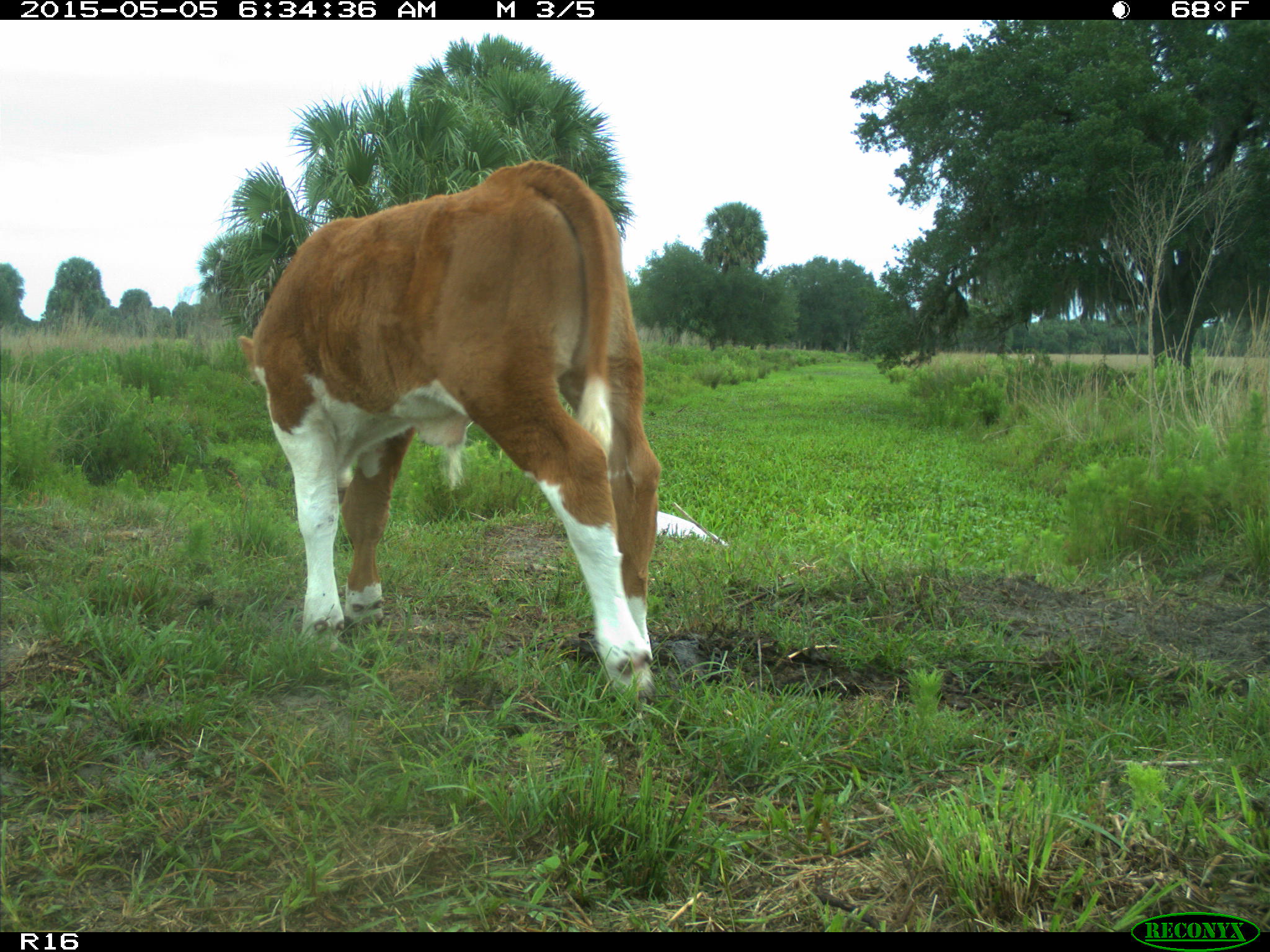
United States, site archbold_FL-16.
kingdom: Animalia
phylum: Chordata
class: Mammalia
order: Artiodactyla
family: Bovidae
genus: Bos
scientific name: Bos taurus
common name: domestic cow